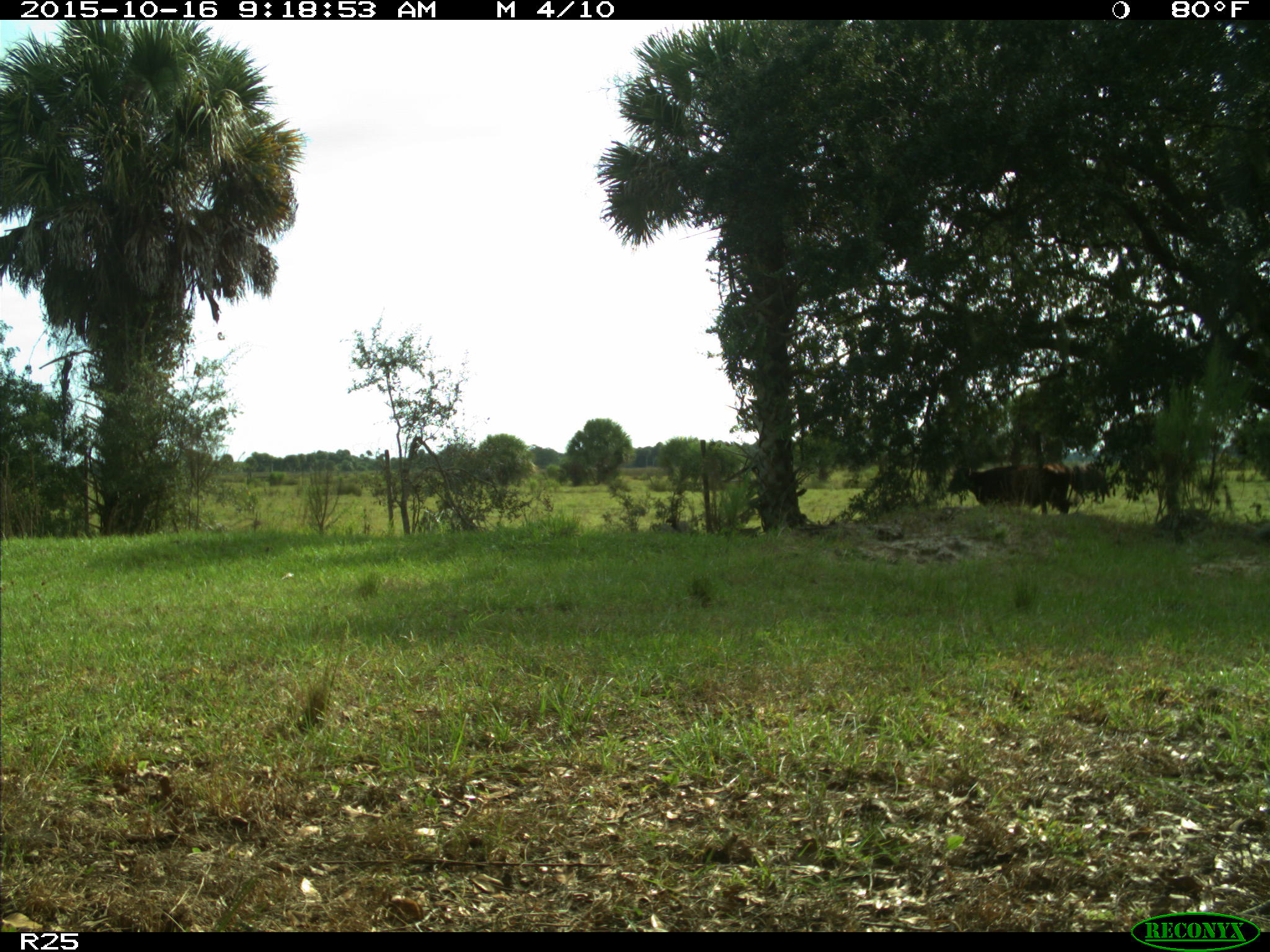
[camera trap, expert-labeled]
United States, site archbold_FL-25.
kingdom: Animalia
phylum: Chordata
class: Mammalia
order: Artiodactyla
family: Bovidae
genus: Bos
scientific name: Bos taurus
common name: domestic cow